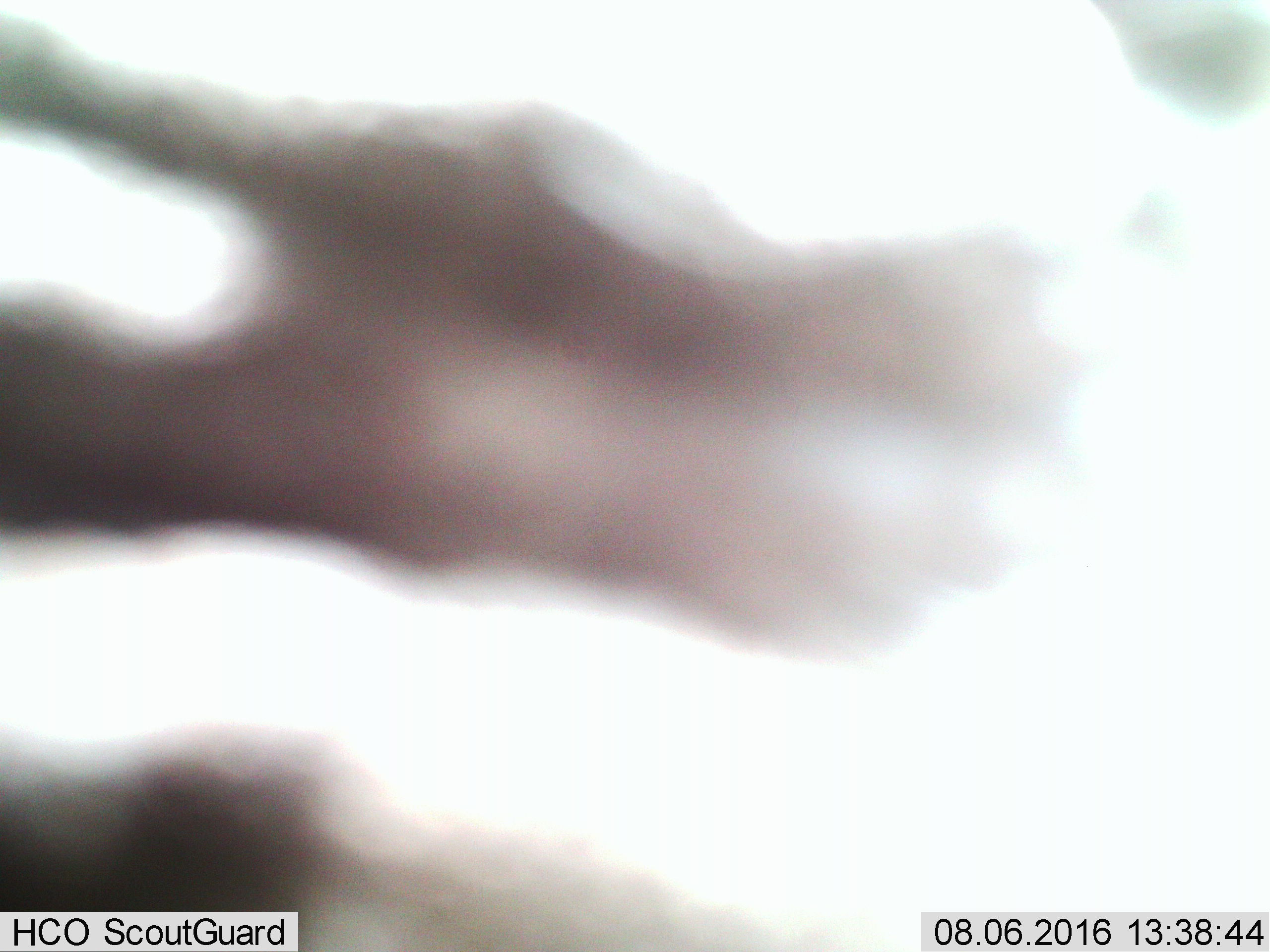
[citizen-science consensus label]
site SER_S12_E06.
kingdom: Animalia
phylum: Chordata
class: Mammalia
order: Perissodactyla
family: Equidae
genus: Equus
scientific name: Equus quagga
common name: plains zebra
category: zebraplains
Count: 1.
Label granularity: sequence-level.